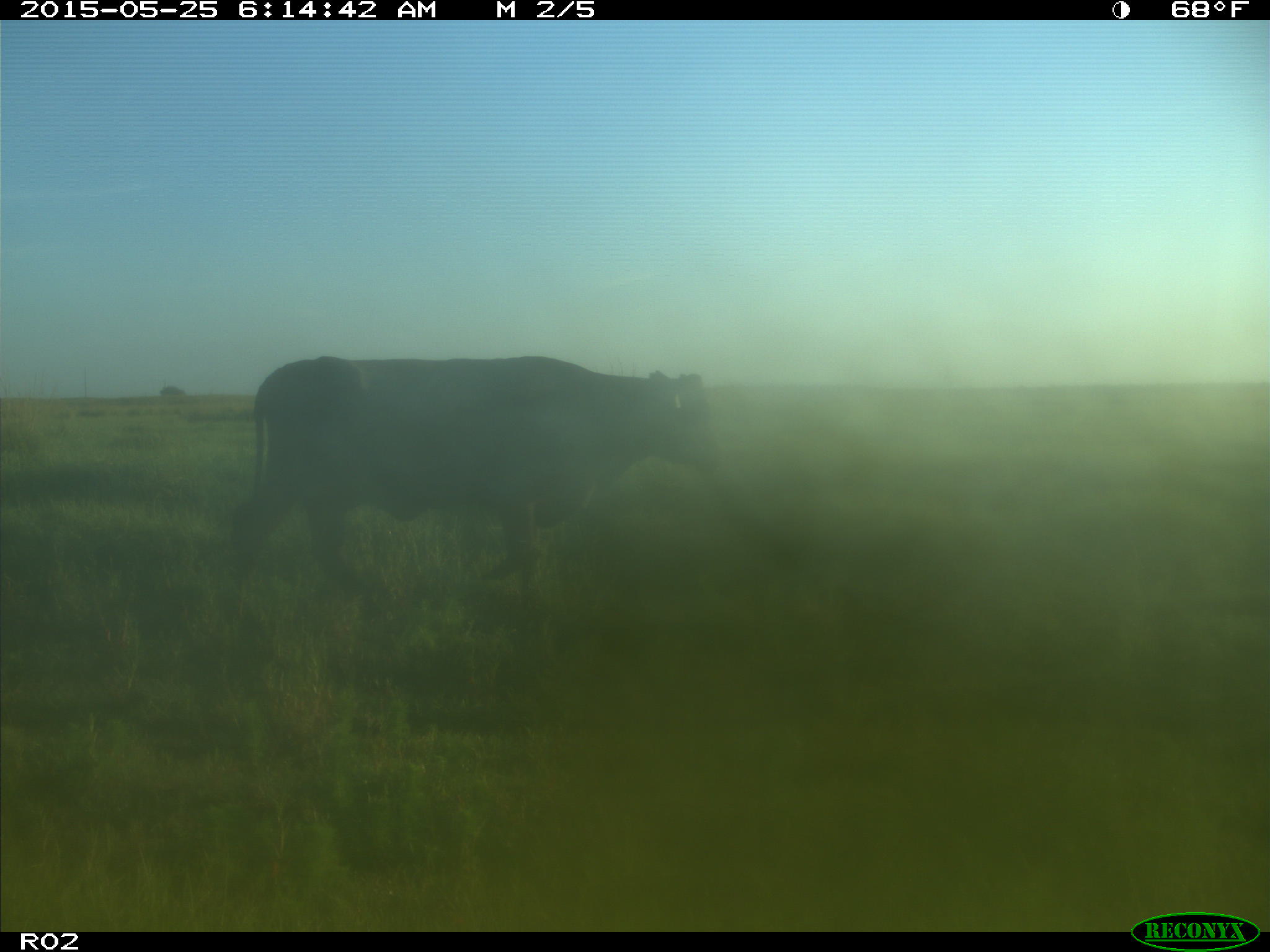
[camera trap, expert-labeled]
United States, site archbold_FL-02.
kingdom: Animalia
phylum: Chordata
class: Mammalia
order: Artiodactyla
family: Bovidae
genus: Bos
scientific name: Bos taurus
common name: domestic cow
Bos taurus (domestic cow).